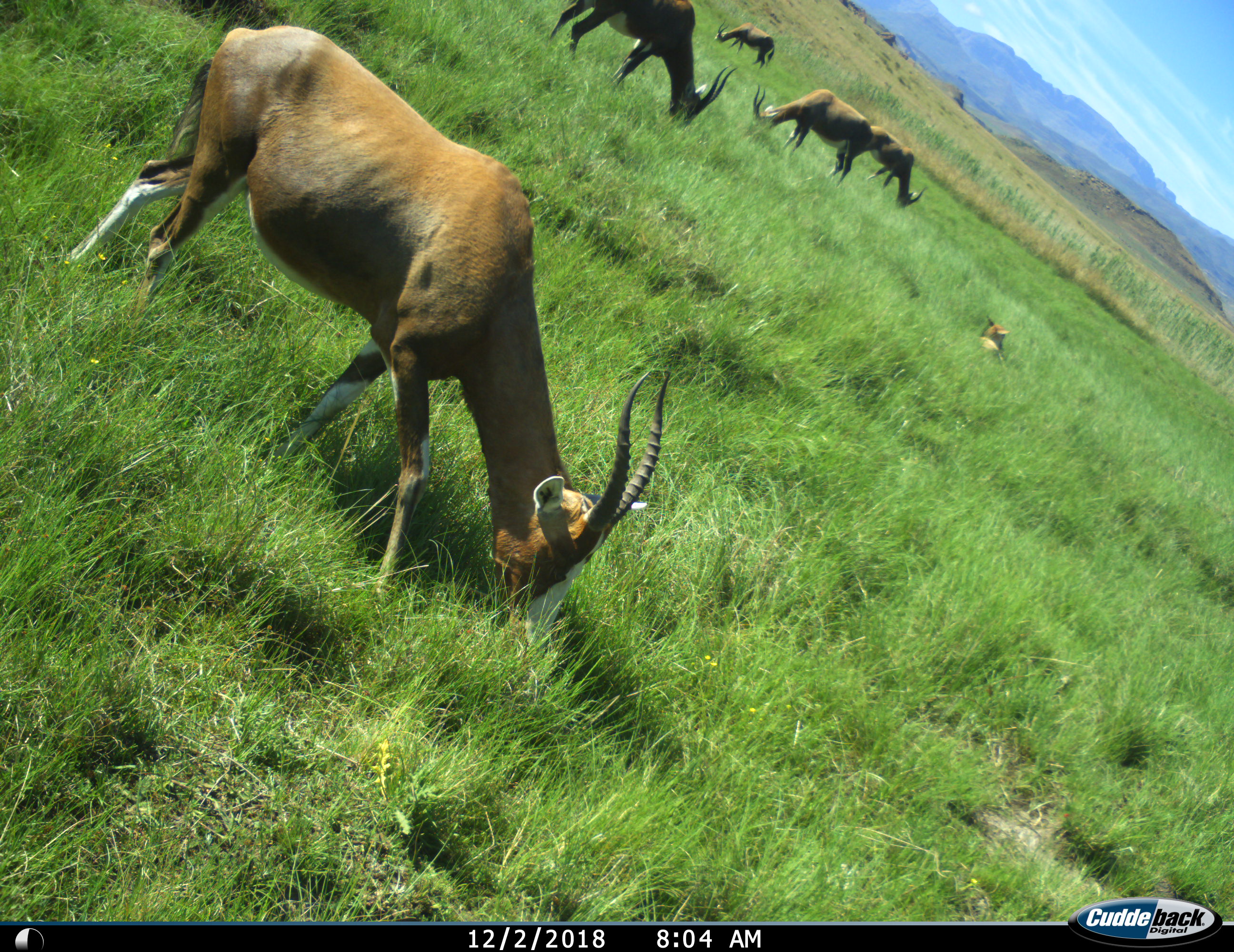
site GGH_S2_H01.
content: unidentified animal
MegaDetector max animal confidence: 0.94